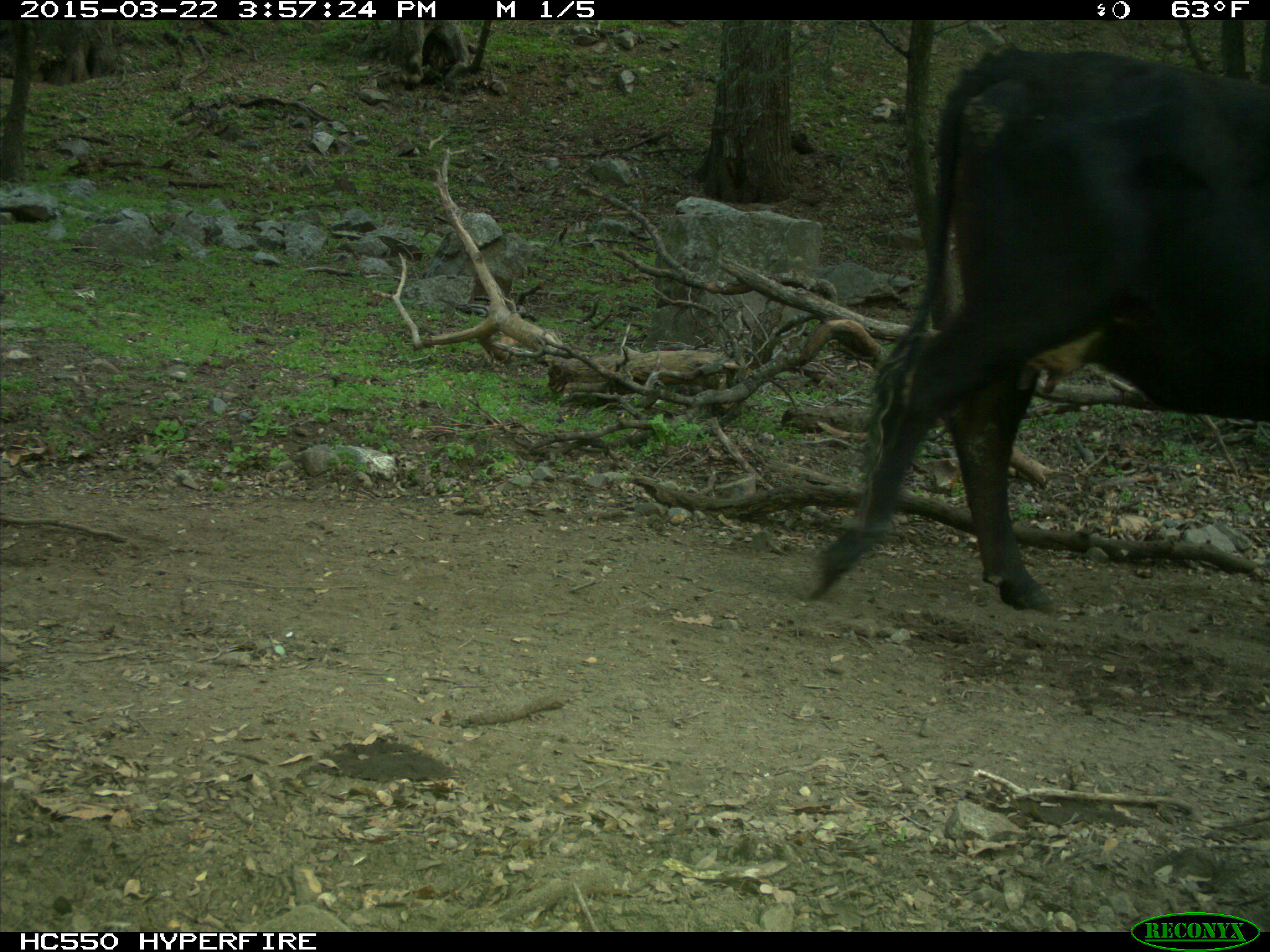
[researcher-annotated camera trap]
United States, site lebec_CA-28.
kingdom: Animalia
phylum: Chordata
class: Mammalia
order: Artiodactyla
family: Bovidae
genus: Bos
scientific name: Bos taurus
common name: domestic cow